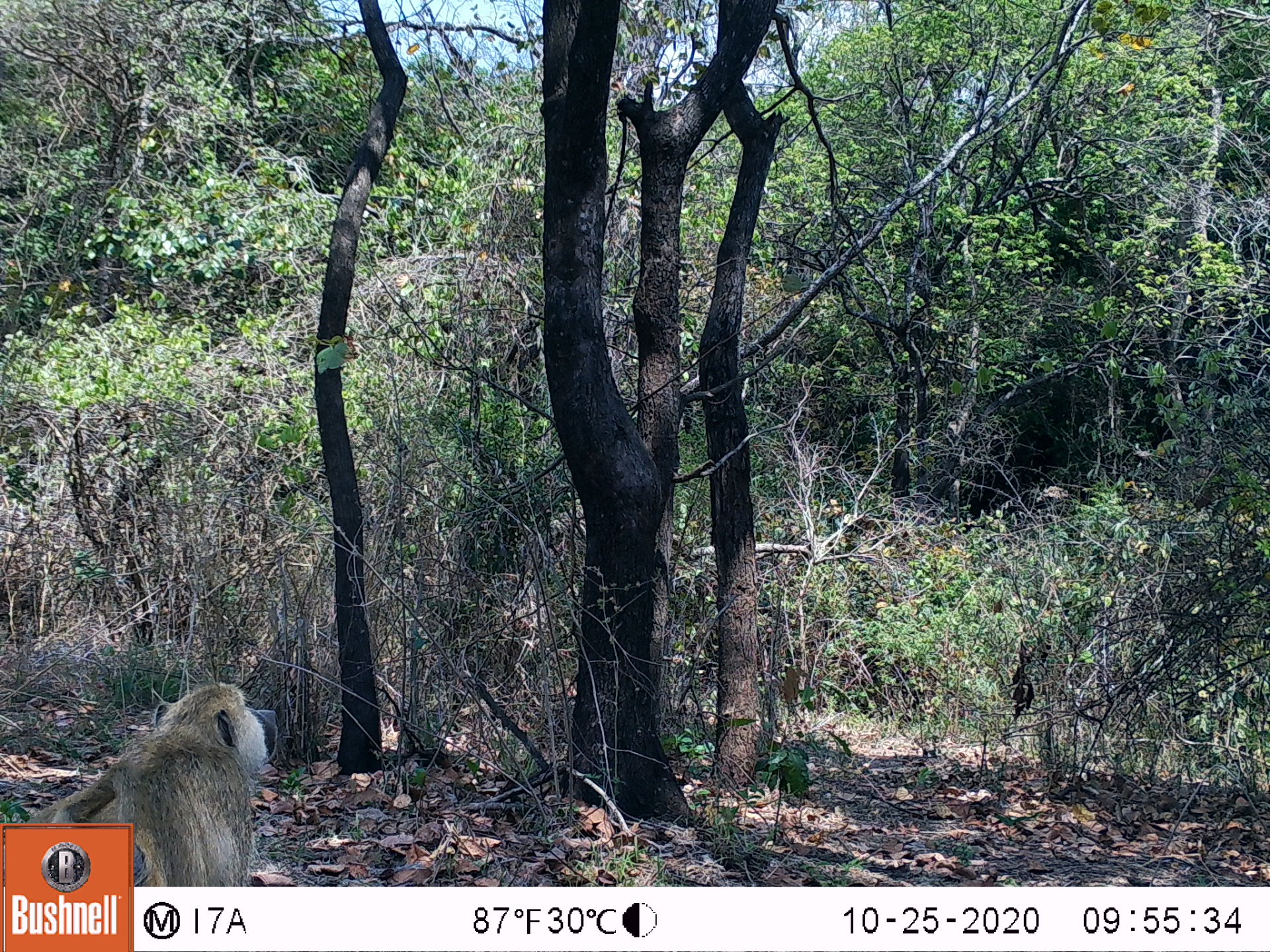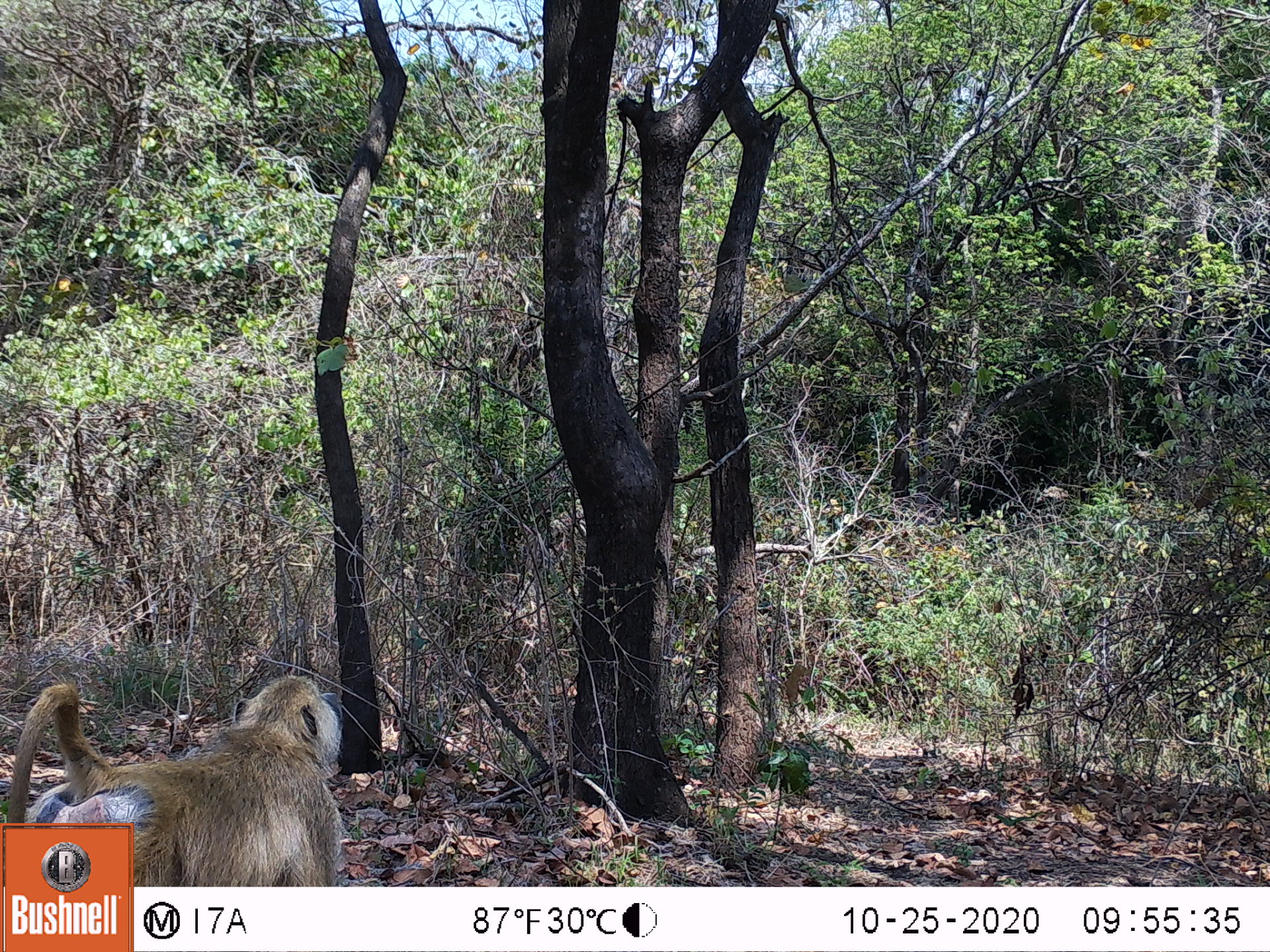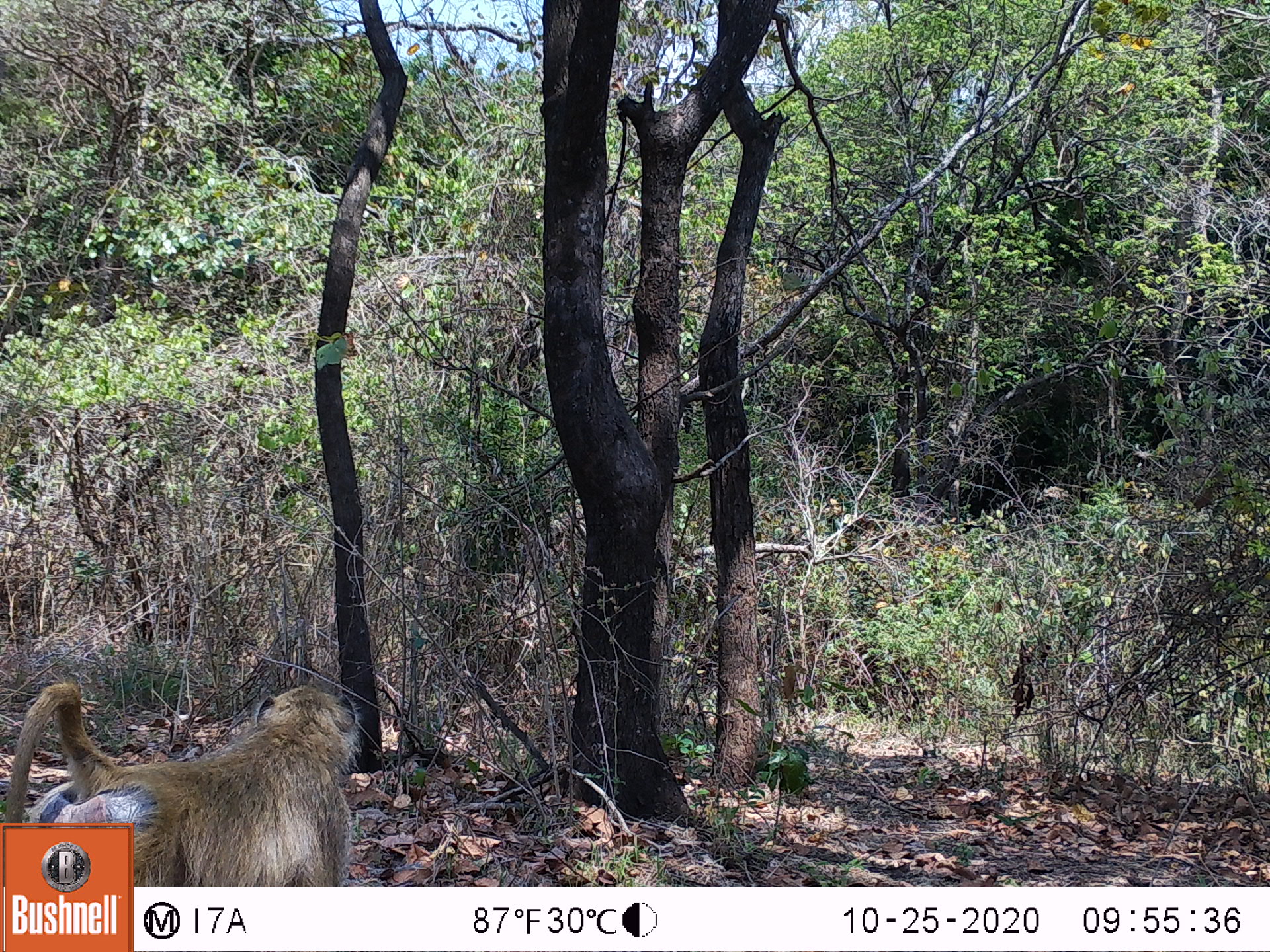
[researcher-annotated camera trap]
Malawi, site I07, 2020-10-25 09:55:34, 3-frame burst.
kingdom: Animalia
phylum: Chordata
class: Mammalia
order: Primates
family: Cercopithecidae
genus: Papio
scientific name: Papio cynocephalus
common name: yellow baboon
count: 1